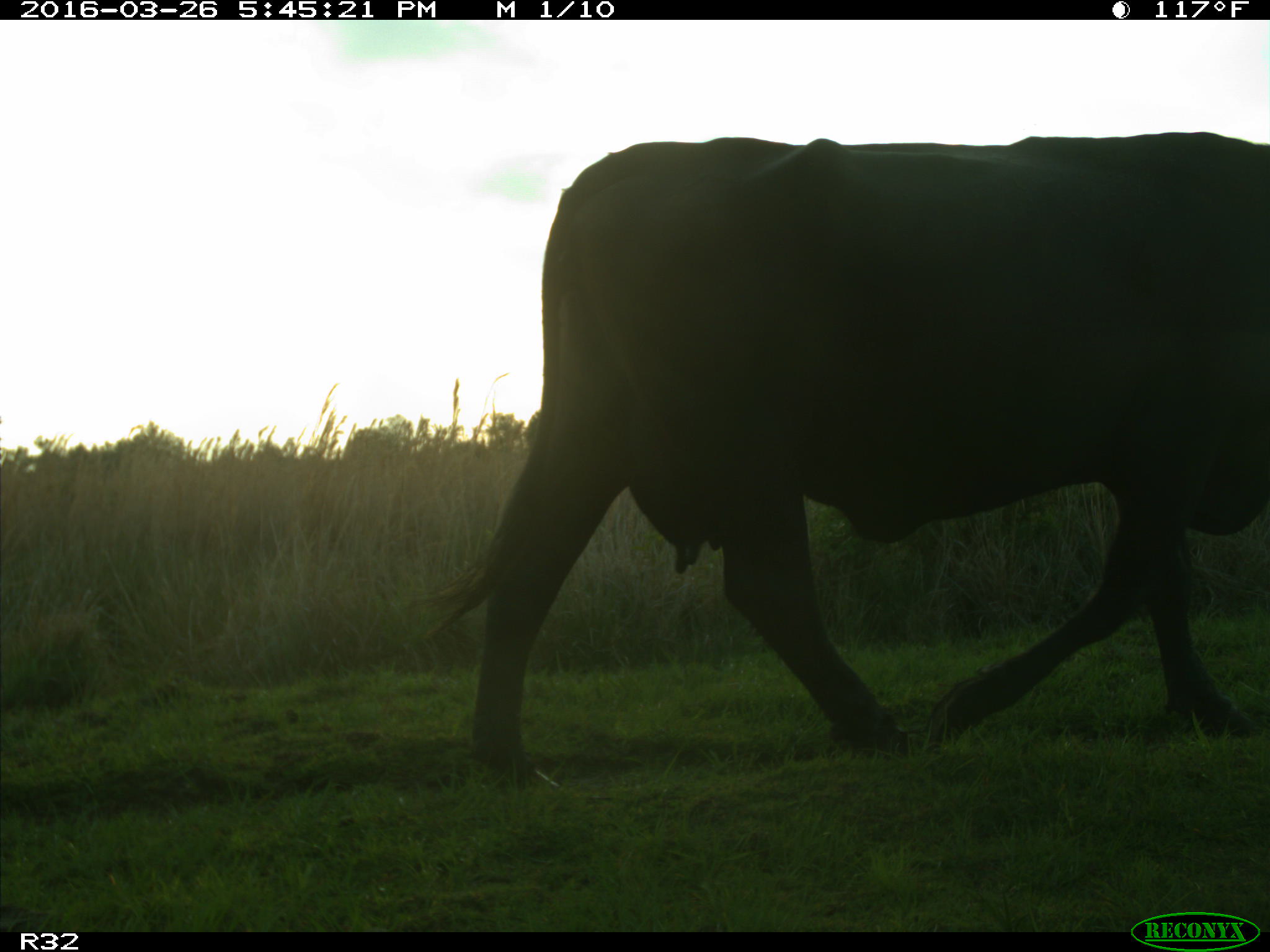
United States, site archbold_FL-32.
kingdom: Animalia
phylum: Chordata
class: Mammalia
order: Artiodactyla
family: Bovidae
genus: Bos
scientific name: Bos taurus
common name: domestic cow